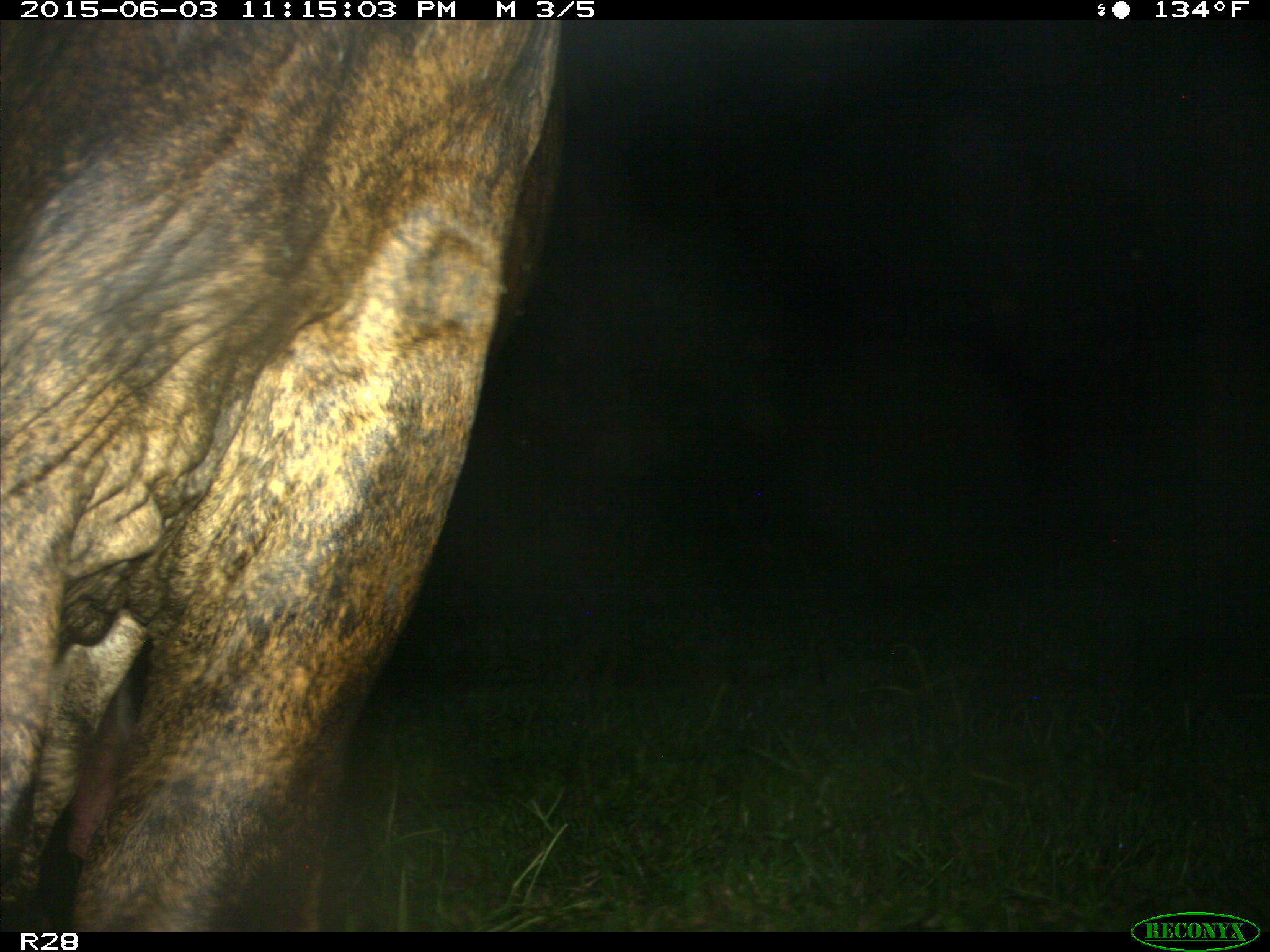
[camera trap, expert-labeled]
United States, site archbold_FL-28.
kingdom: Animalia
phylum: Chordata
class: Mammalia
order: Artiodactyla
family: Bovidae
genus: Bos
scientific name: Bos taurus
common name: domestic cow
Bos taurus (domestic cow).